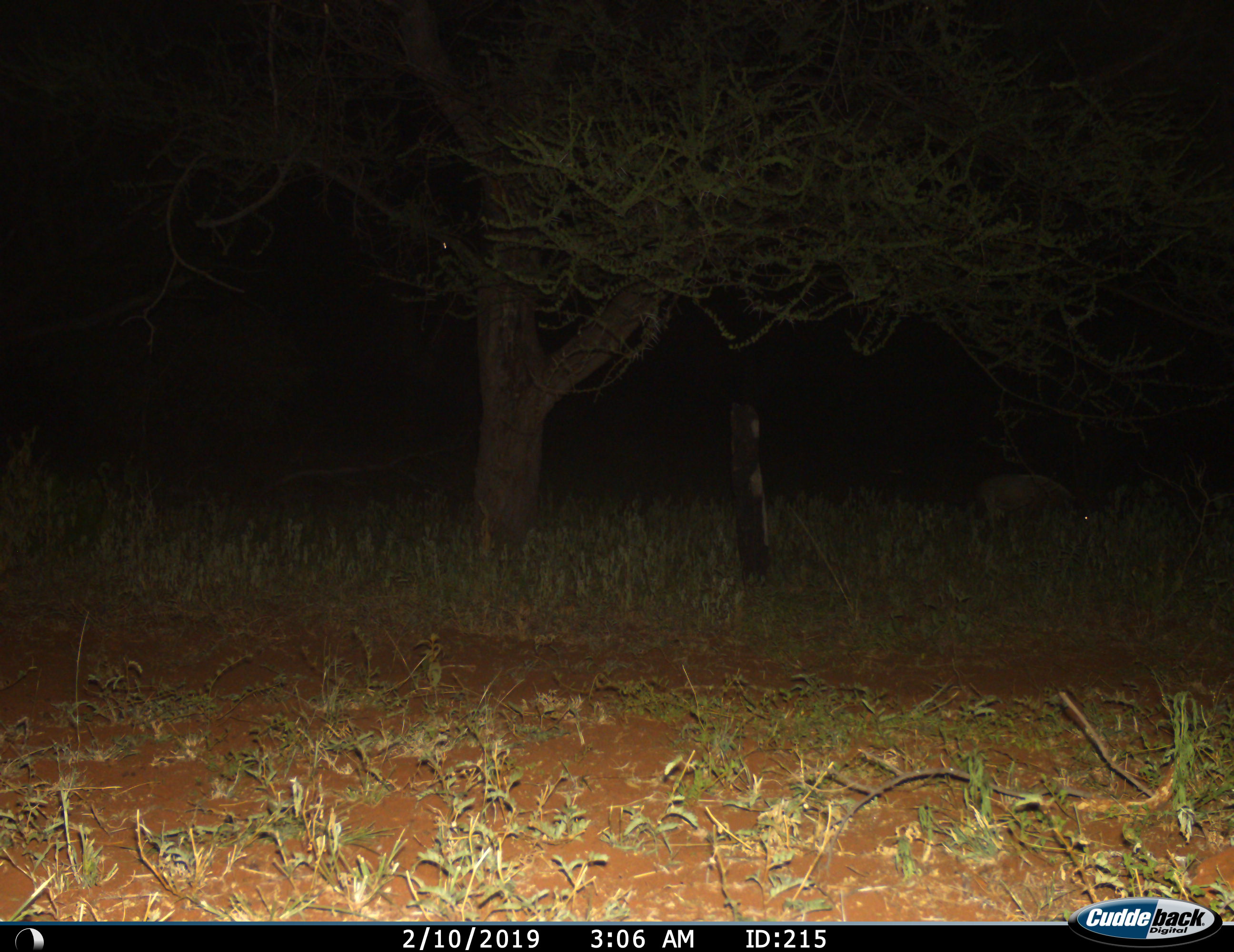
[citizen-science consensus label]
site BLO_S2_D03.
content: unidentified animal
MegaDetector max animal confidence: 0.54